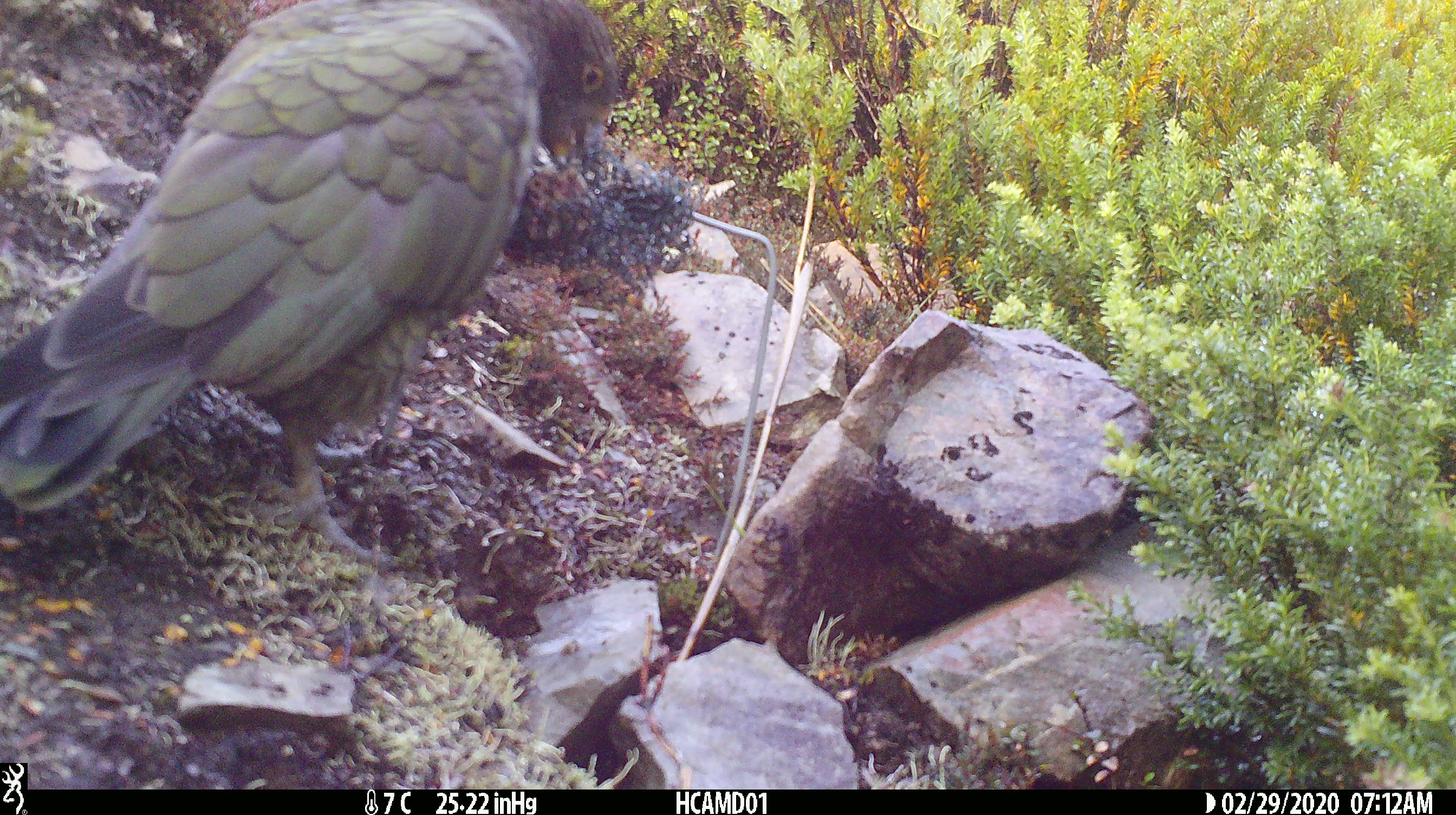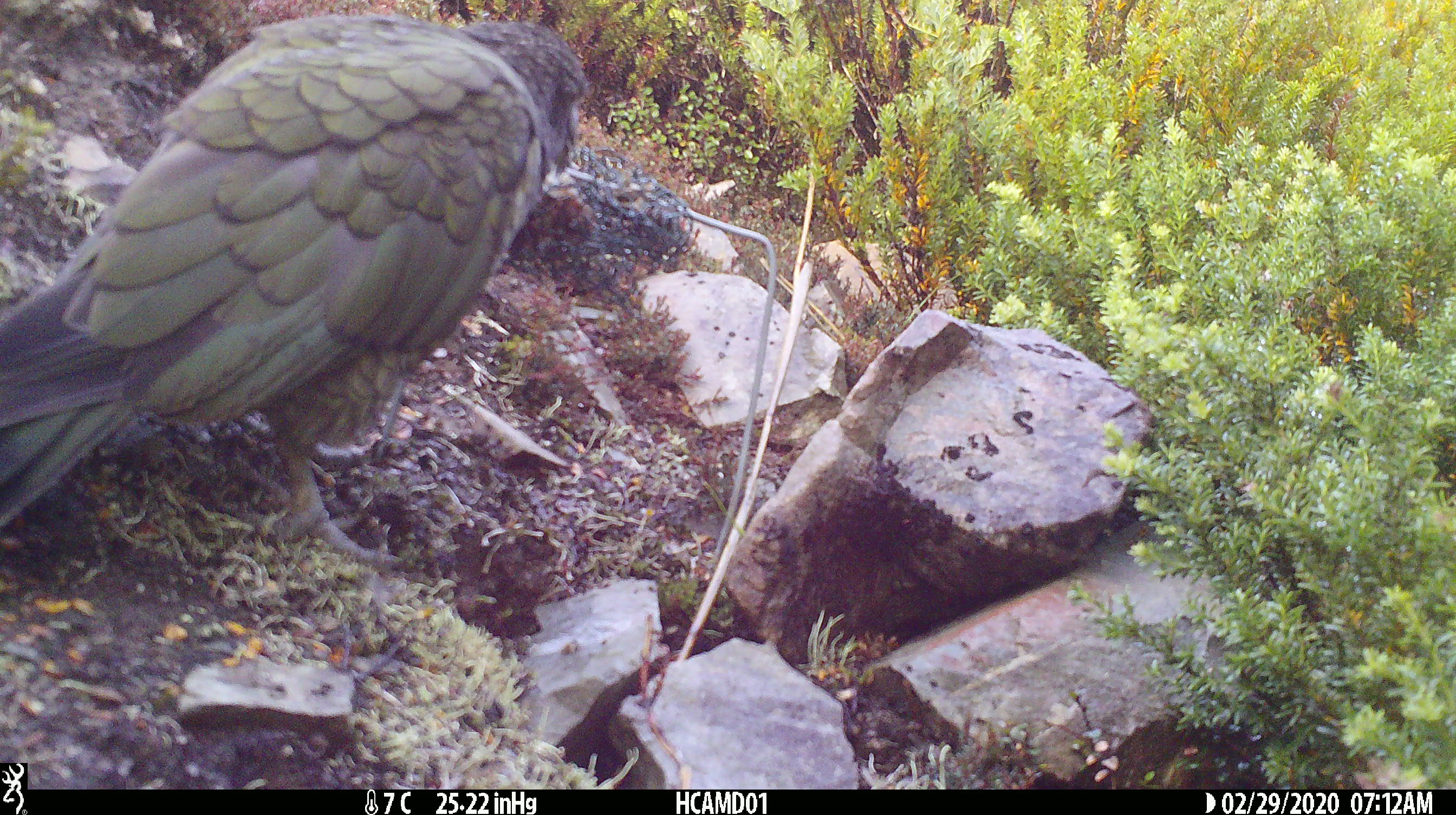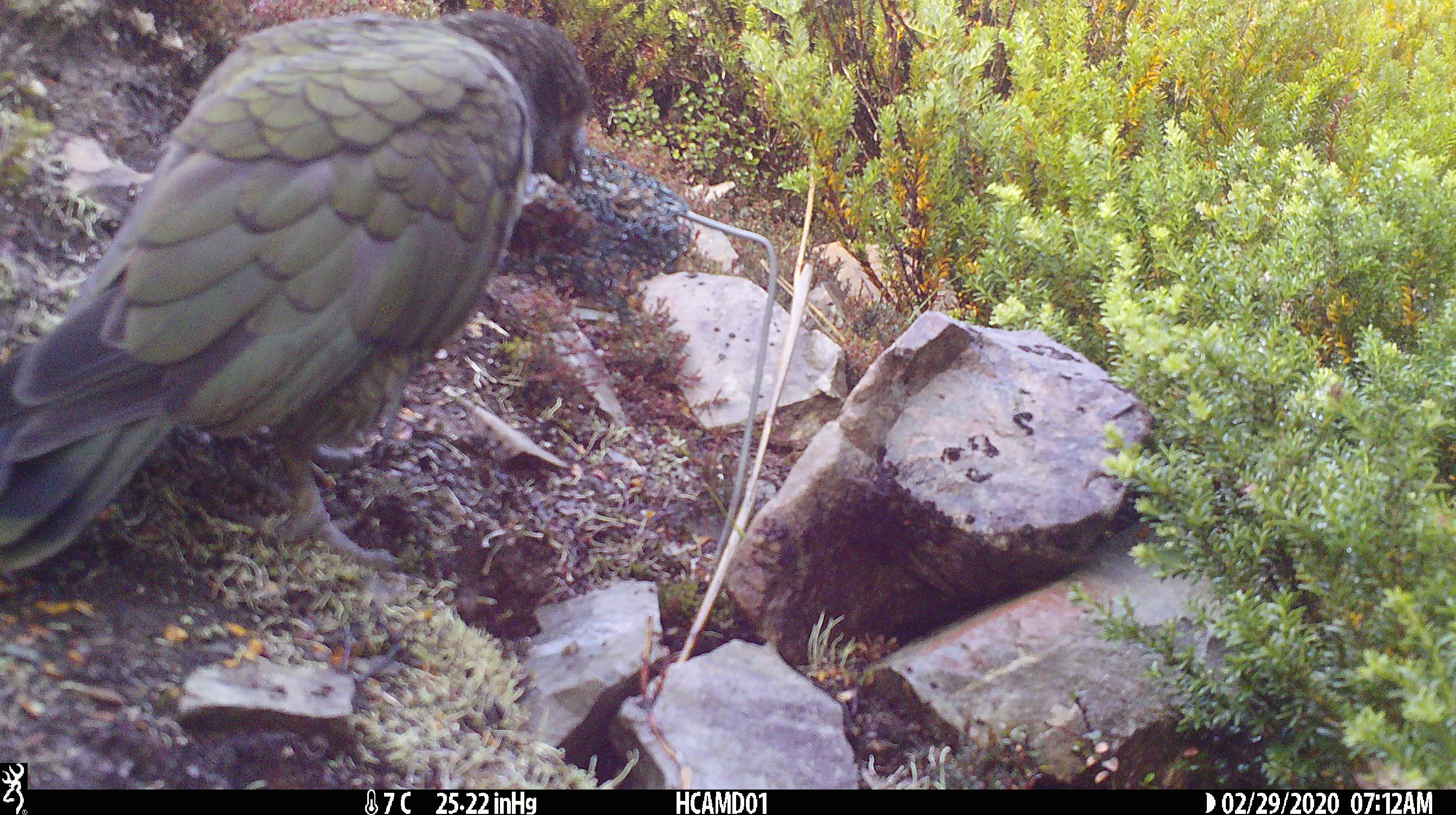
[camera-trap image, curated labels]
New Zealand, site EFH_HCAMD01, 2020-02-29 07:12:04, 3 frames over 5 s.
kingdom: Animalia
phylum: Chordata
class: Aves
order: Psittaciformes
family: Strigopidae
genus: Nestor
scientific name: Nestor notabilis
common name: kea